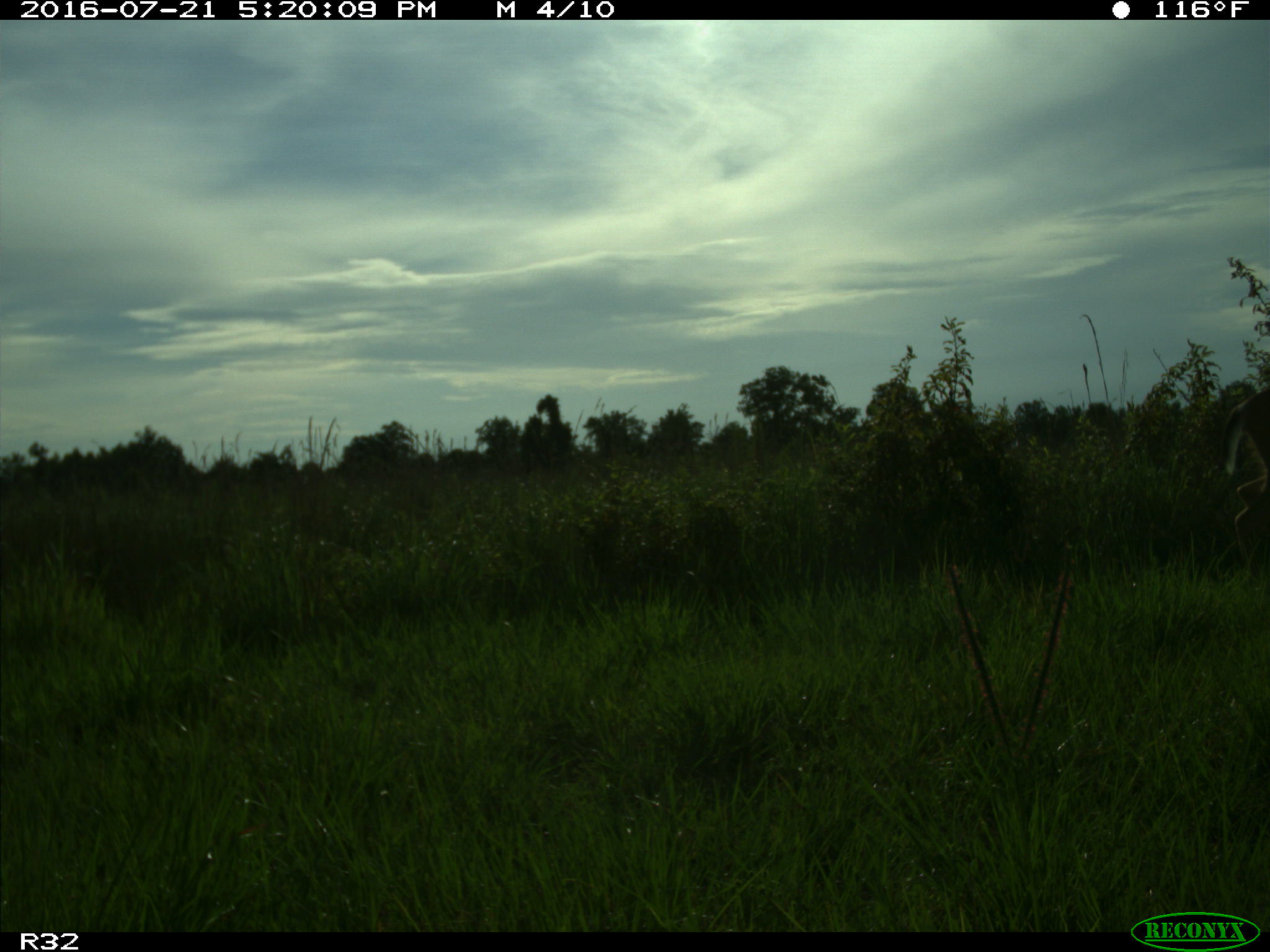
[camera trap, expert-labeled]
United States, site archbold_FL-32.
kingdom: Animalia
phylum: Chordata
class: Mammalia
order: Artiodactyla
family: Cervidae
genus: Odocoileus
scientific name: Odocoileus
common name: deer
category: unidentified deer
Unidentified deer (deer) (Odocoileus).